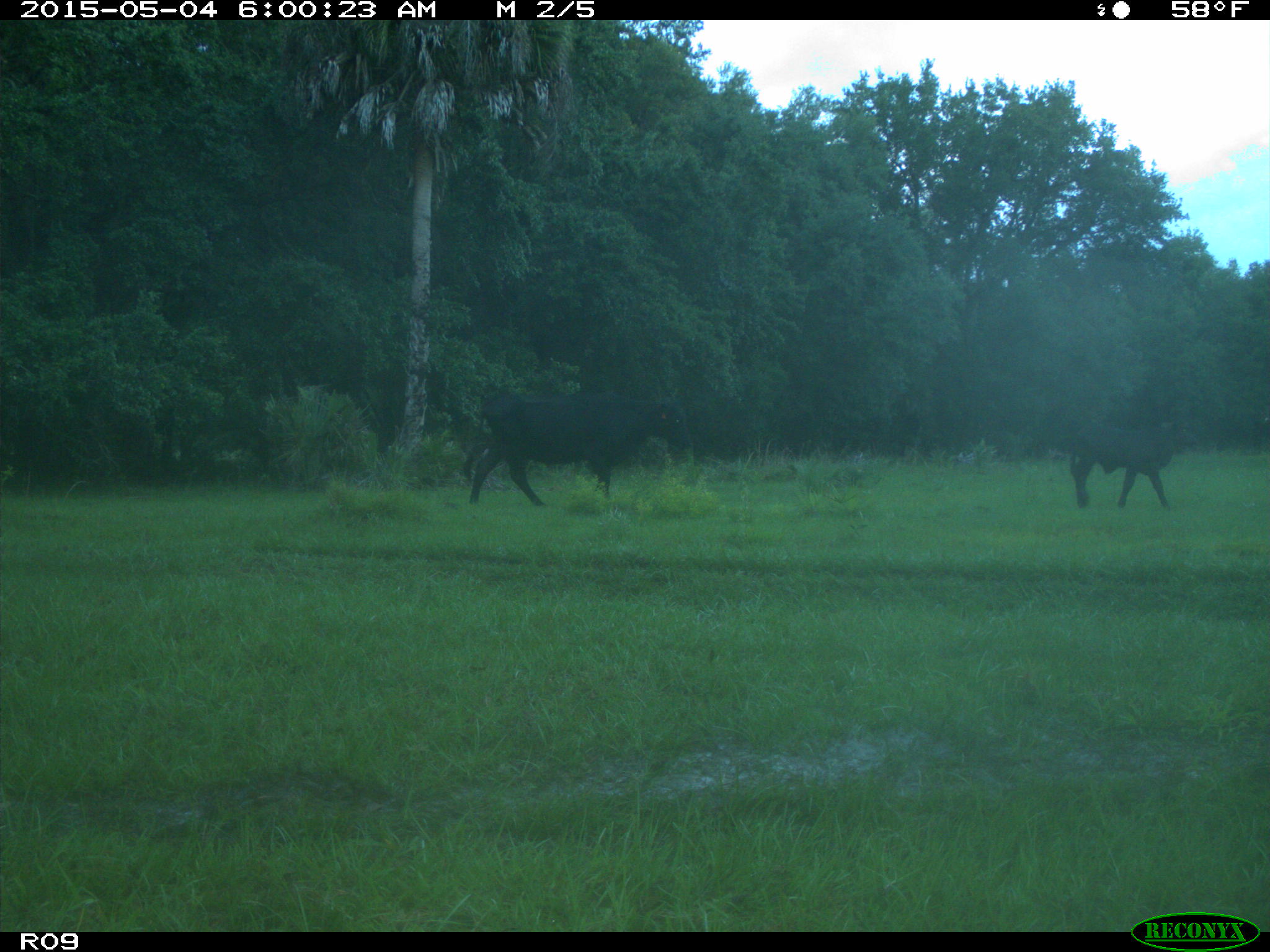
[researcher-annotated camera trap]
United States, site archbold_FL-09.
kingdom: Animalia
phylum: Chordata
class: Mammalia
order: Artiodactyla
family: Bovidae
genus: Bos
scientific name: Bos taurus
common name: domestic cow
Bos taurus (domestic cow).